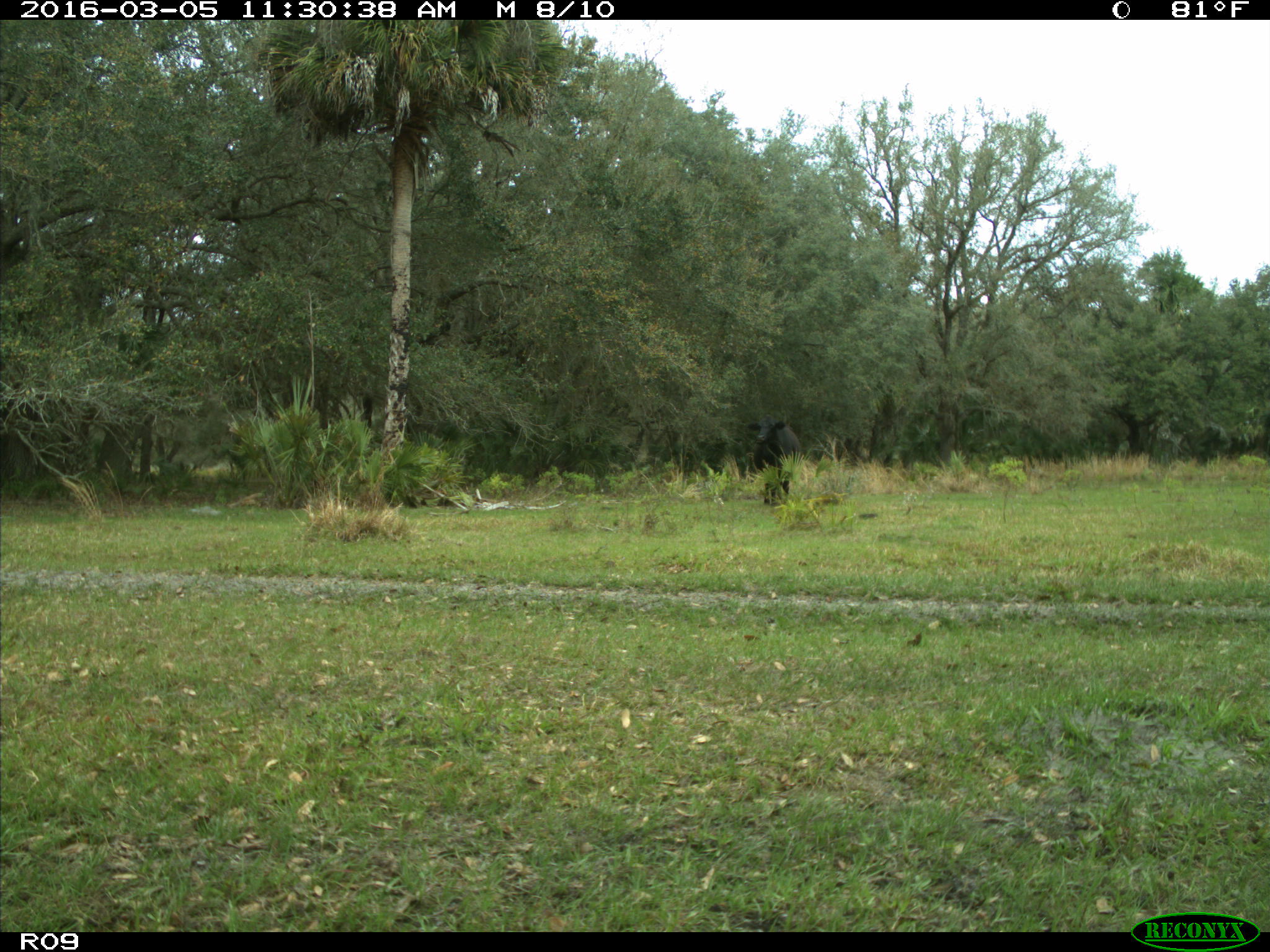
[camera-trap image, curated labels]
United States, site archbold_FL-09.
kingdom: Animalia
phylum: Chordata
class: Mammalia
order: Artiodactyla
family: Bovidae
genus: Bos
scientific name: Bos taurus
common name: domestic cow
Bos taurus (domestic cow).